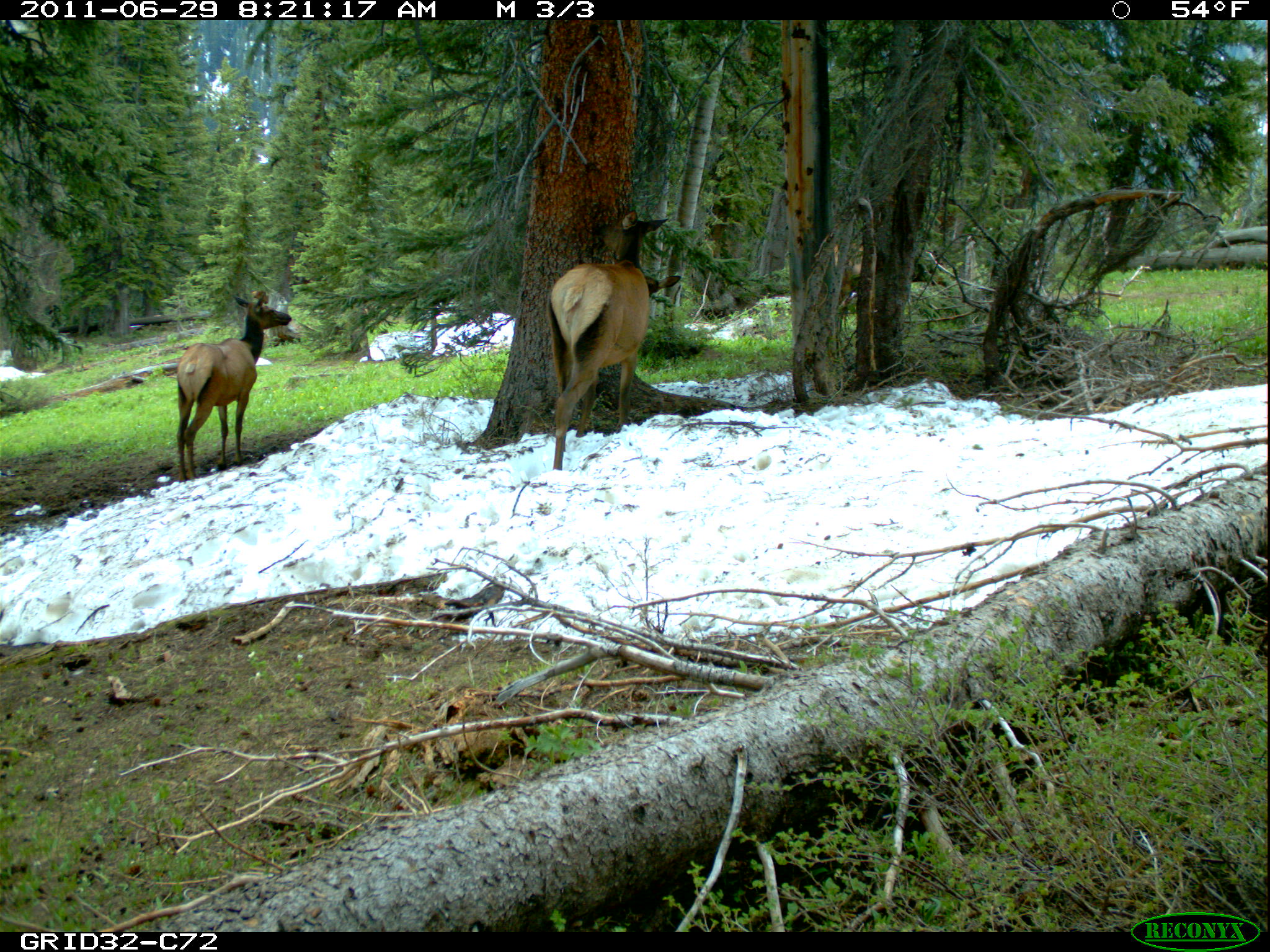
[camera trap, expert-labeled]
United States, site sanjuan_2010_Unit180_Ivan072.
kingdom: Animalia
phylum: Chordata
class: Mammalia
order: Artiodactyla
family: Cervidae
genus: Cervus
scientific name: Cervus elaphus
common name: red deer